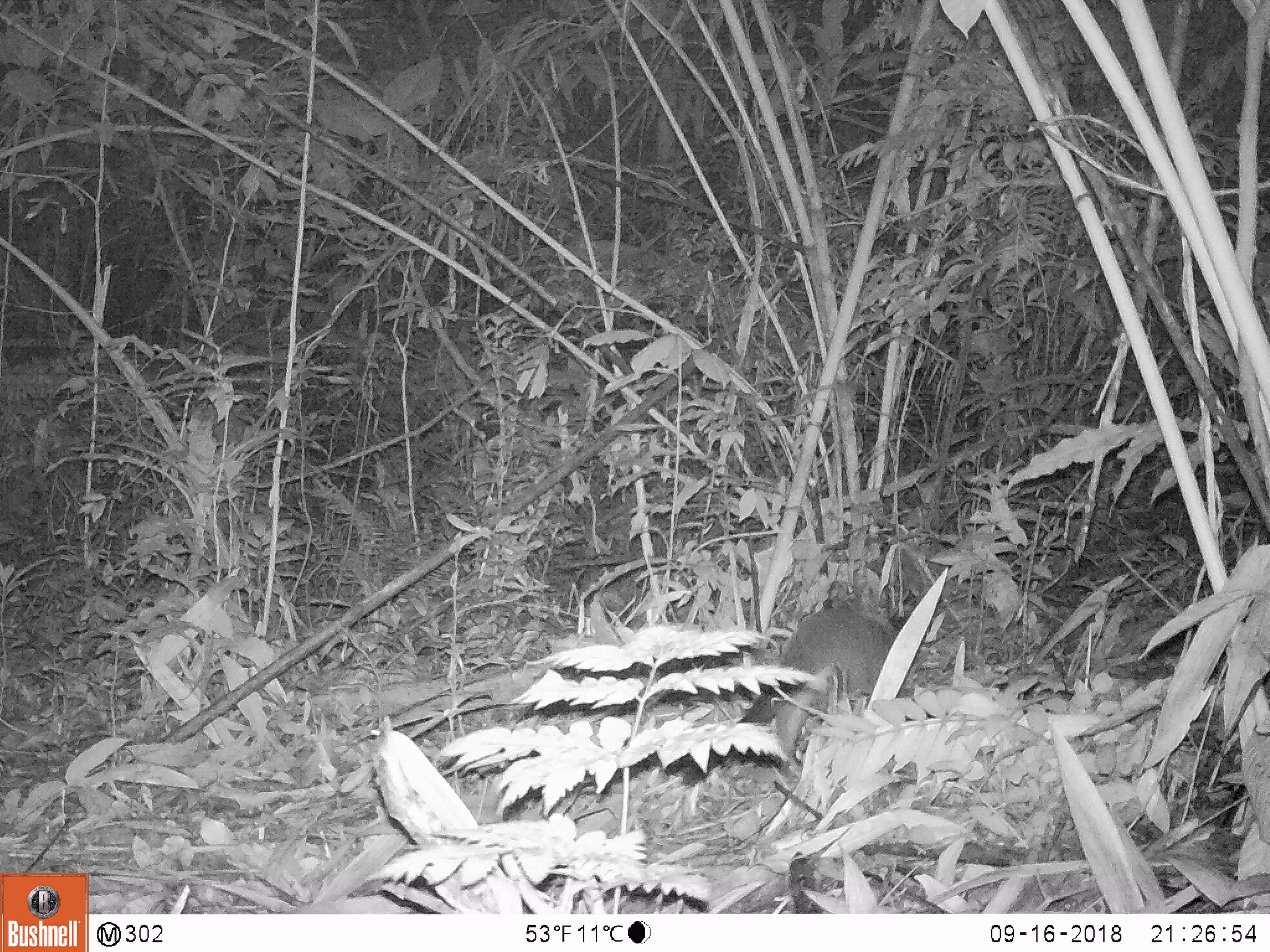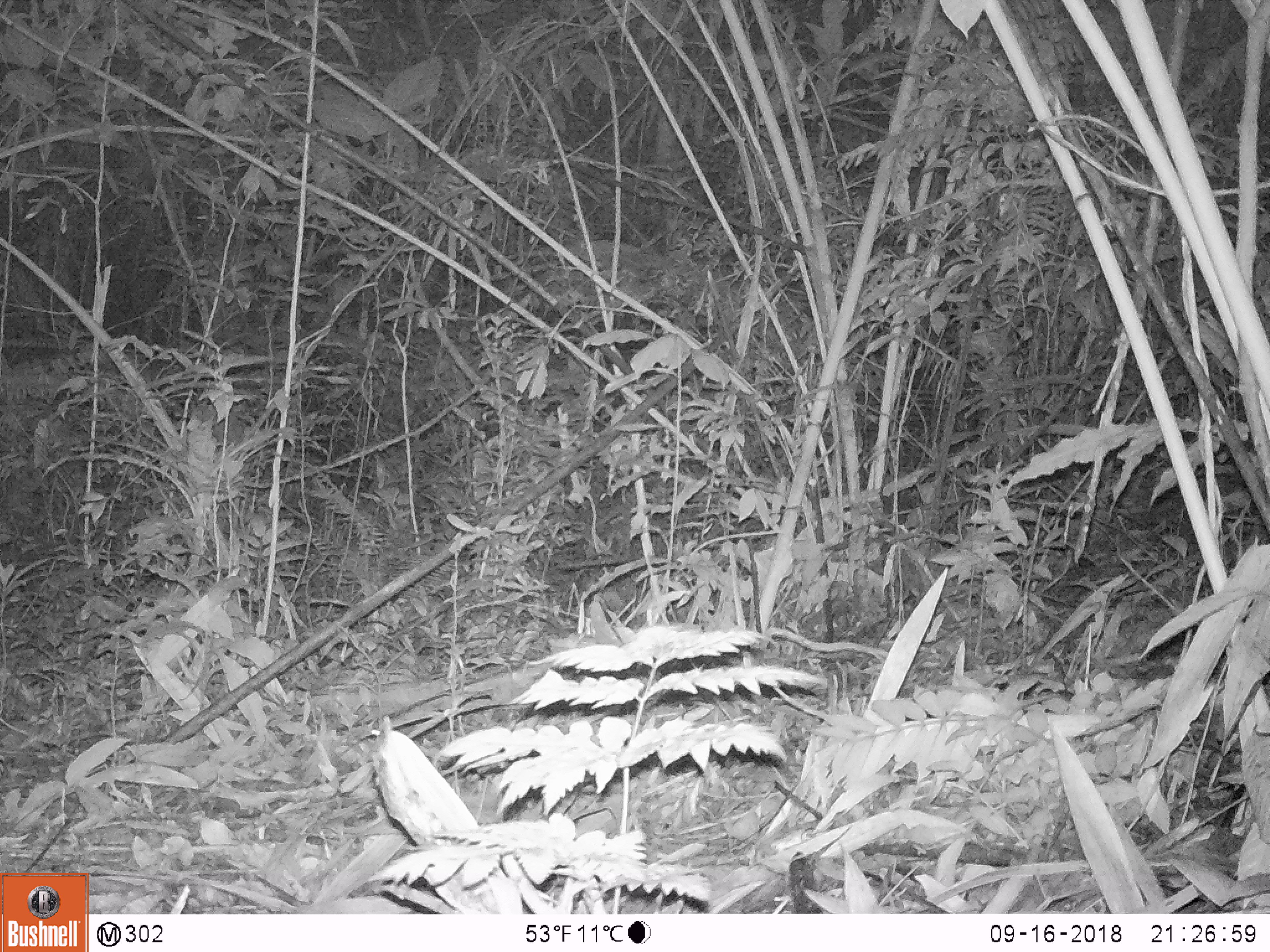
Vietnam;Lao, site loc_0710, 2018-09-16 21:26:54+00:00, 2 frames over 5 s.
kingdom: Animalia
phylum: Chordata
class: Mammalia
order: Carnivora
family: Viverridae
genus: Paguma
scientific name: Paguma larvata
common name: masked palm civet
Masked palm civet (Paguma larvata). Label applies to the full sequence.